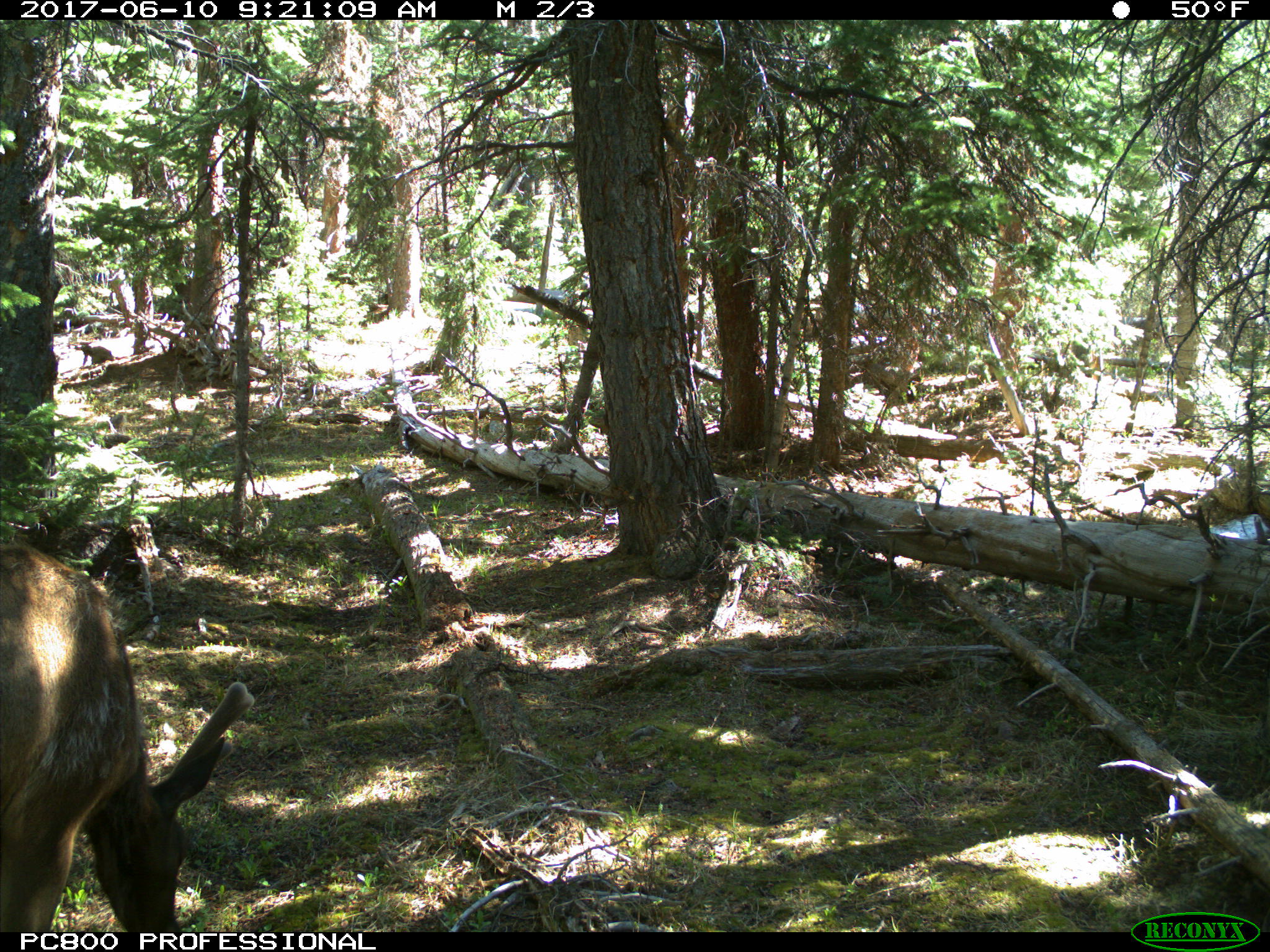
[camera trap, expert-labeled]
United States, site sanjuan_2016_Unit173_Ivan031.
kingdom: Animalia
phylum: Chordata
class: Mammalia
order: Artiodactyla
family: Cervidae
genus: Cervus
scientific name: Cervus elaphus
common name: red deer